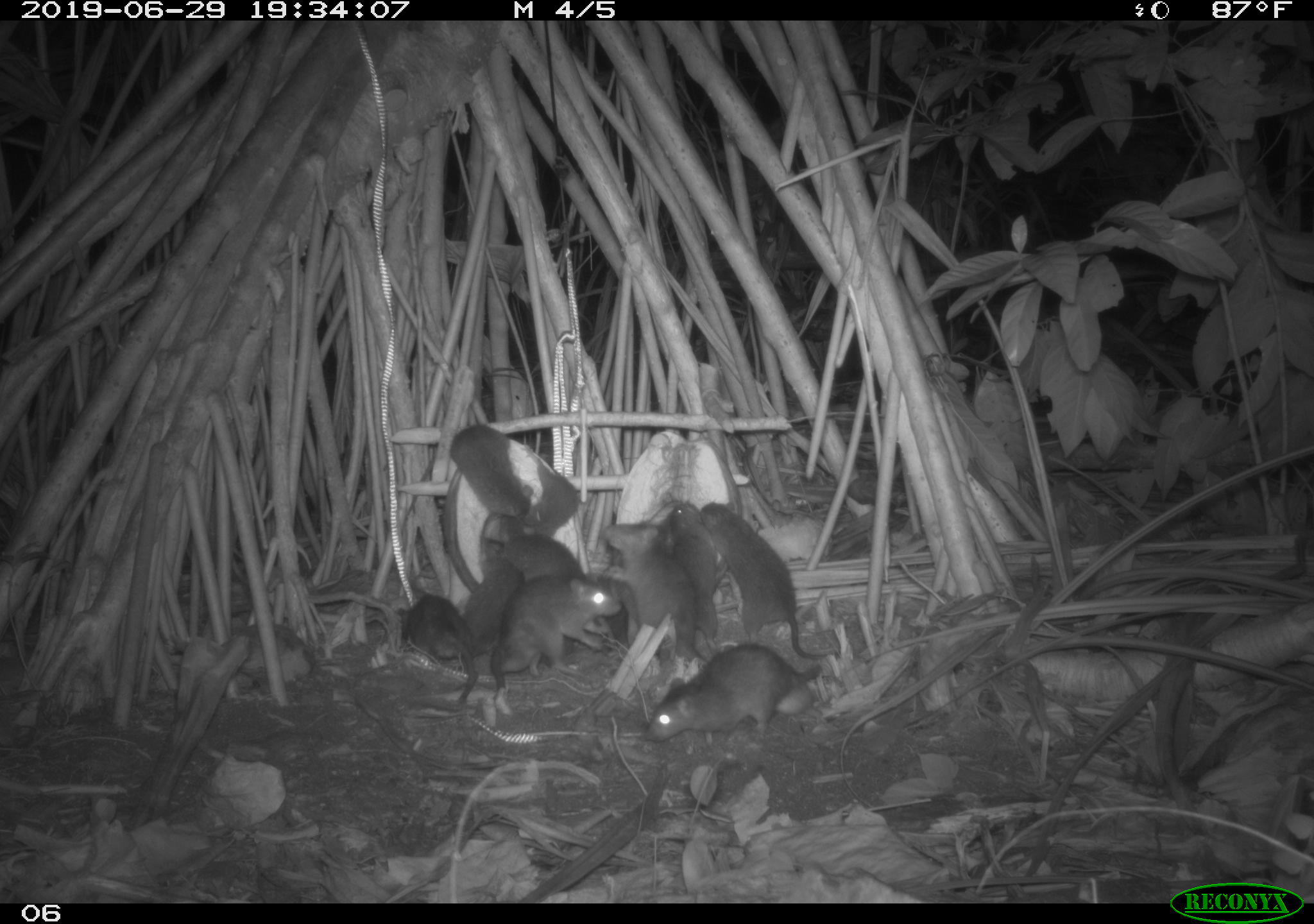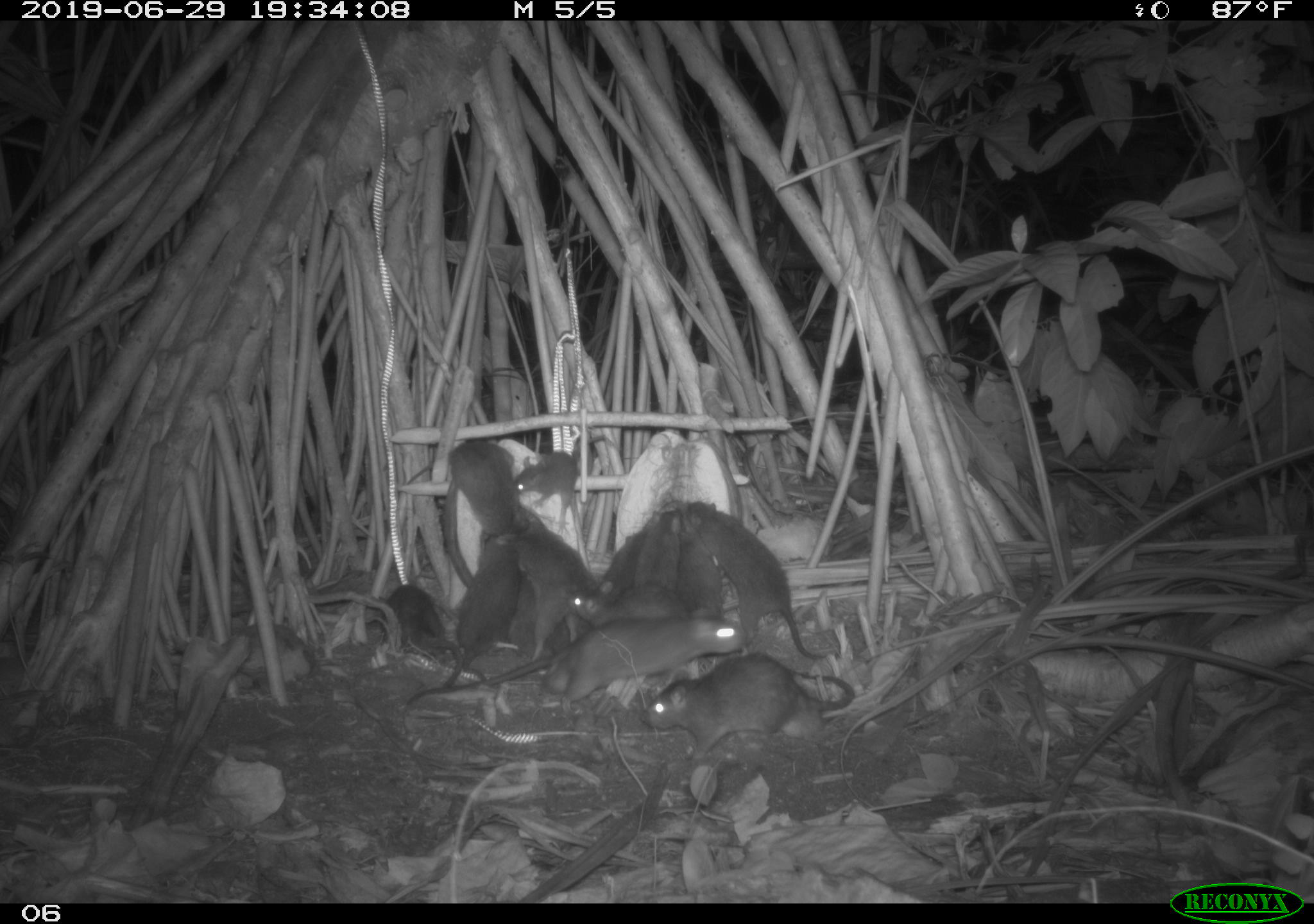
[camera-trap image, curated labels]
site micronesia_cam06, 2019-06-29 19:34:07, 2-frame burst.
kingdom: Animalia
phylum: Chordata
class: Mammalia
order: Rodentia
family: Muridae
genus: Rattus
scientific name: Rattus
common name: rat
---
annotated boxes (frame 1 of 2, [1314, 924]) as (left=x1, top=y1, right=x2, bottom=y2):
rat: (left=697, top=497, right=841, bottom=665); (left=643, top=637, right=826, bottom=749); (left=490, top=574, right=624, bottom=703); (left=604, top=518, right=695, bottom=665); (left=441, top=416, right=541, bottom=546); (left=397, top=590, right=486, bottom=706); (left=665, top=499, right=724, bottom=649); (left=498, top=509, right=592, bottom=593); (left=462, top=535, right=520, bottom=663); (left=522, top=442, right=583, bottom=542)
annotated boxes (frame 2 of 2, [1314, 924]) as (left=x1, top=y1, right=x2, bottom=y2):
rat: (left=398, top=616, right=752, bottom=737); (left=682, top=486, right=828, bottom=664); (left=642, top=651, right=863, bottom=759); (left=403, top=436, right=529, bottom=549); (left=495, top=514, right=596, bottom=653); (left=365, top=581, right=476, bottom=681); (left=510, top=432, right=612, bottom=540); (left=569, top=583, right=753, bottom=638); (left=457, top=527, right=521, bottom=679); (left=673, top=498, right=728, bottom=620); (left=507, top=569, right=565, bottom=654); (left=635, top=506, right=686, bottom=591); (left=606, top=528, right=651, bottom=593)